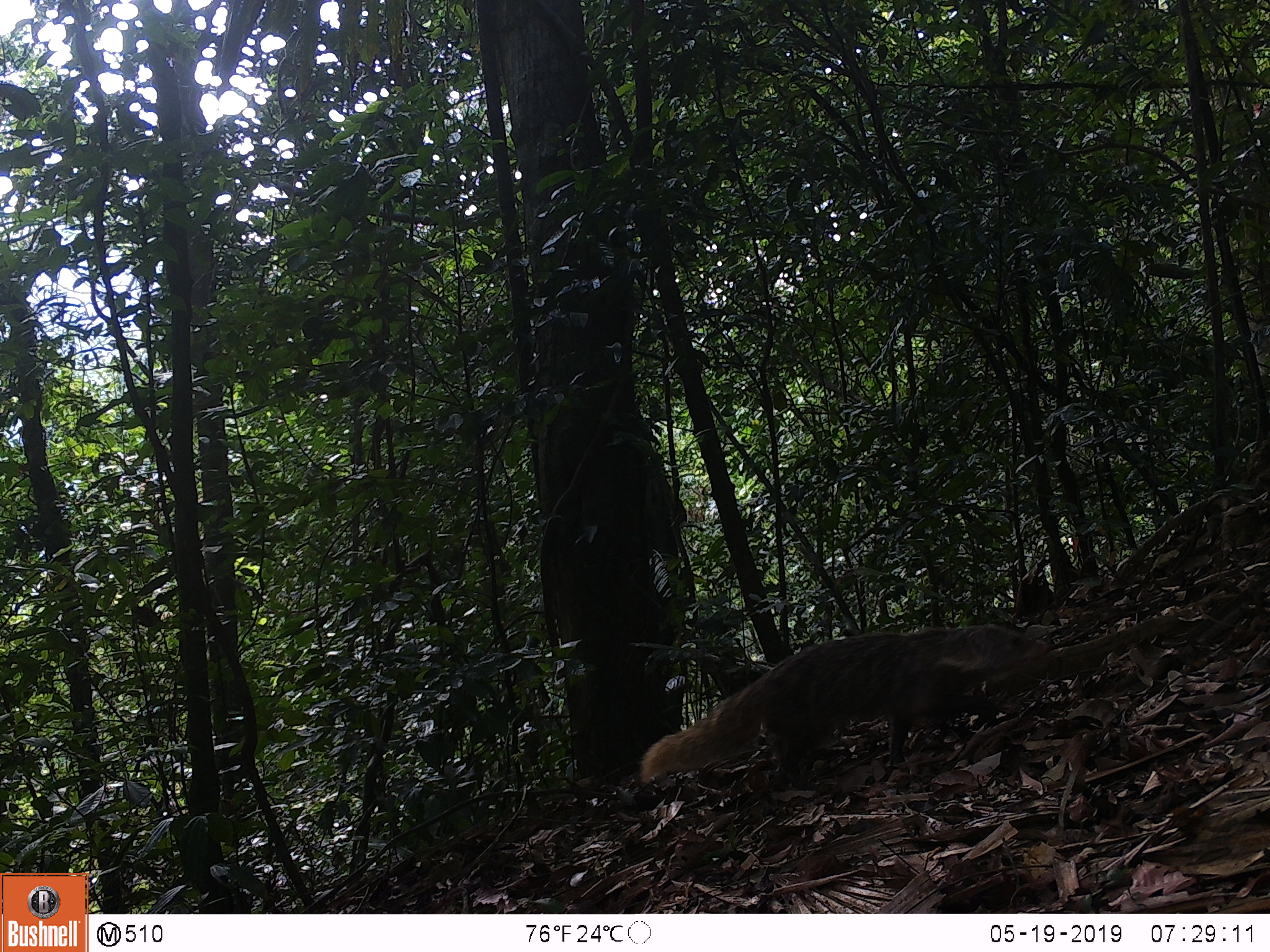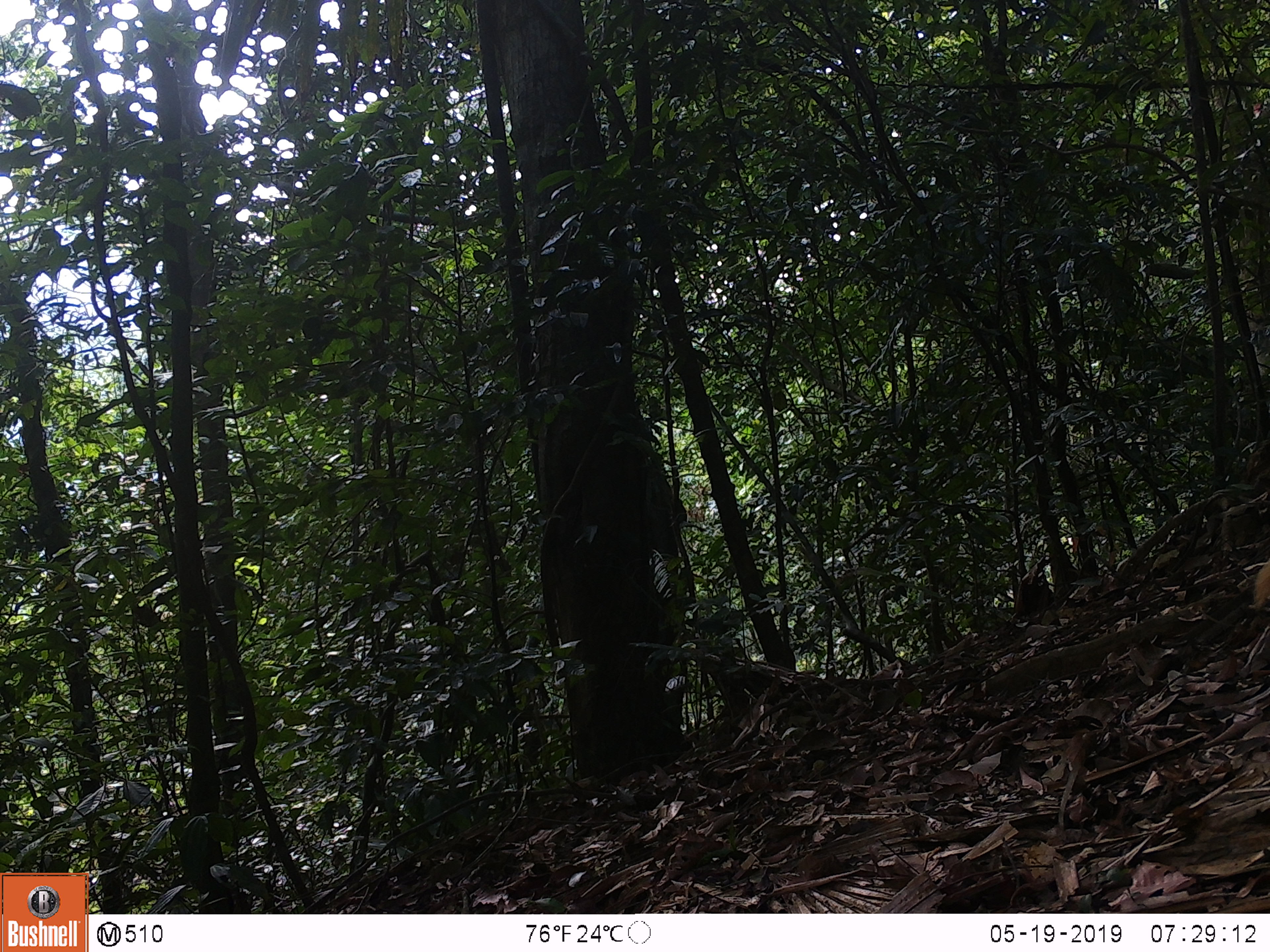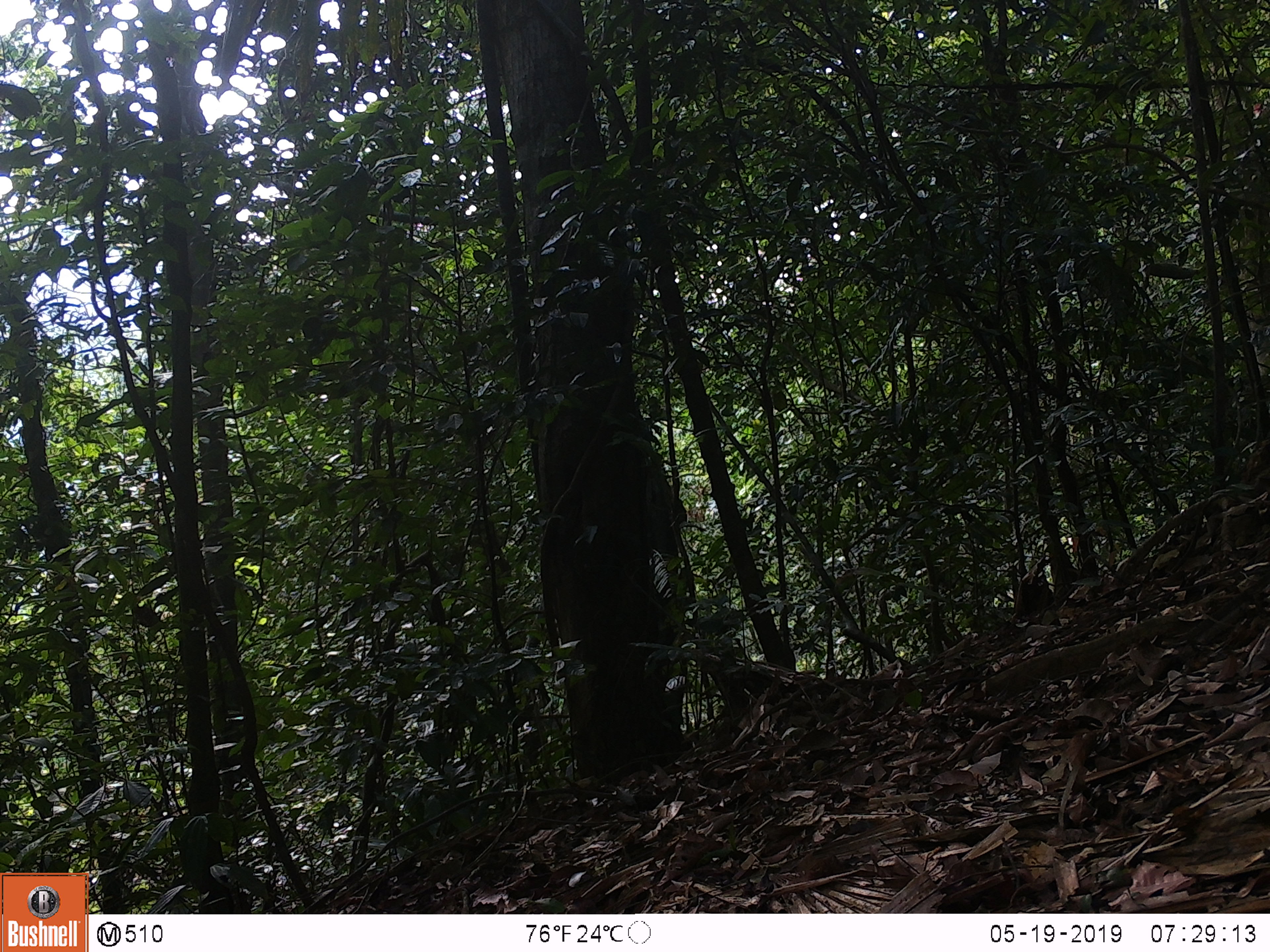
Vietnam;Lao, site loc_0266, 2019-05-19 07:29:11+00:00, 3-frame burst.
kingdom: Animalia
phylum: Chordata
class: Mammalia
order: Carnivora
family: Herpestidae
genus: Urva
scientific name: Urva urva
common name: crab-eating mongoose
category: crab eating mongoose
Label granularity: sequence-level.